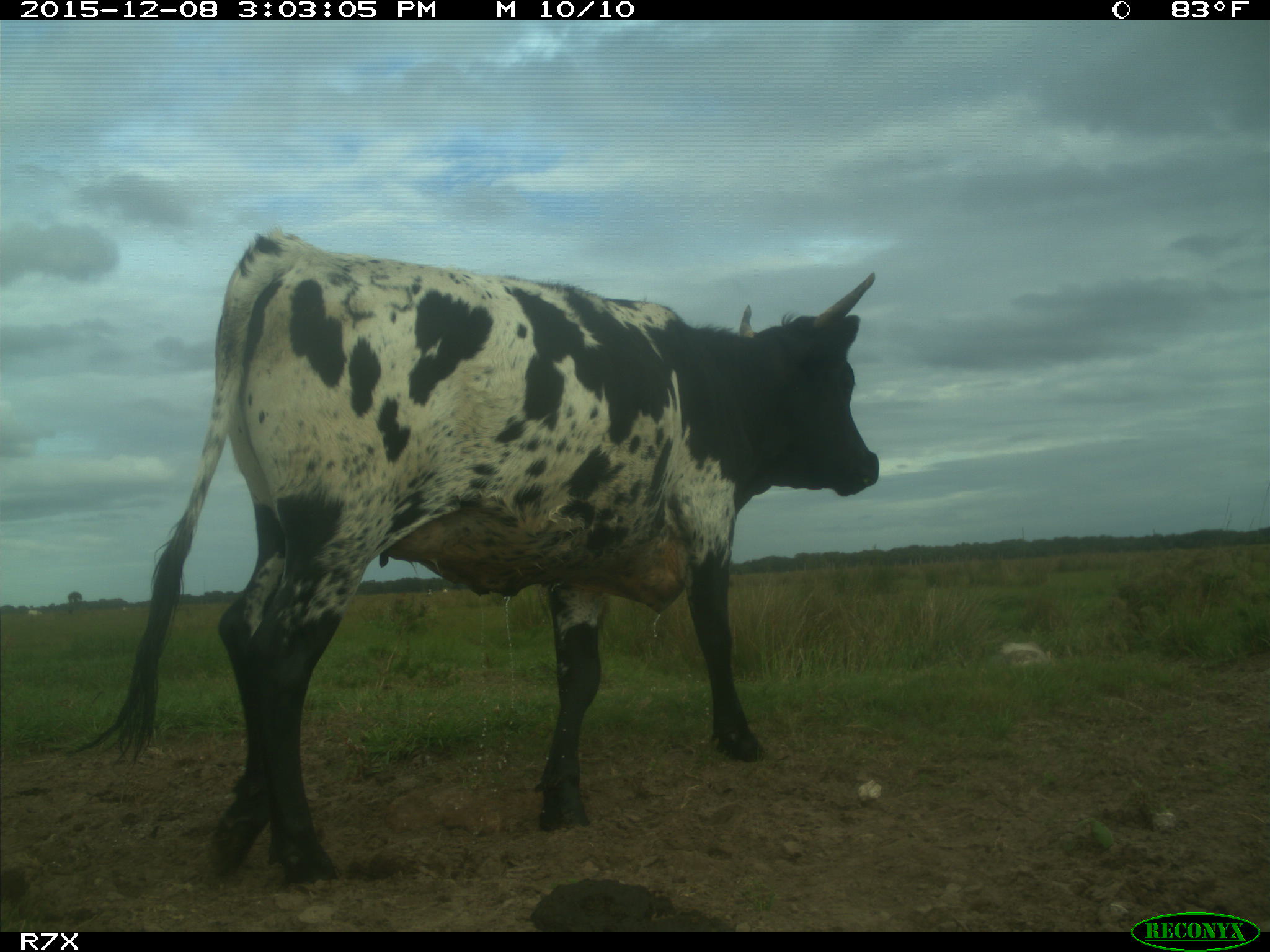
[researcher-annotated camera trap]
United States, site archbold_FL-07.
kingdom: Animalia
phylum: Chordata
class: Mammalia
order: Artiodactyla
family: Bovidae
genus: Bos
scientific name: Bos taurus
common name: domestic cow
Bos taurus (domestic cow).